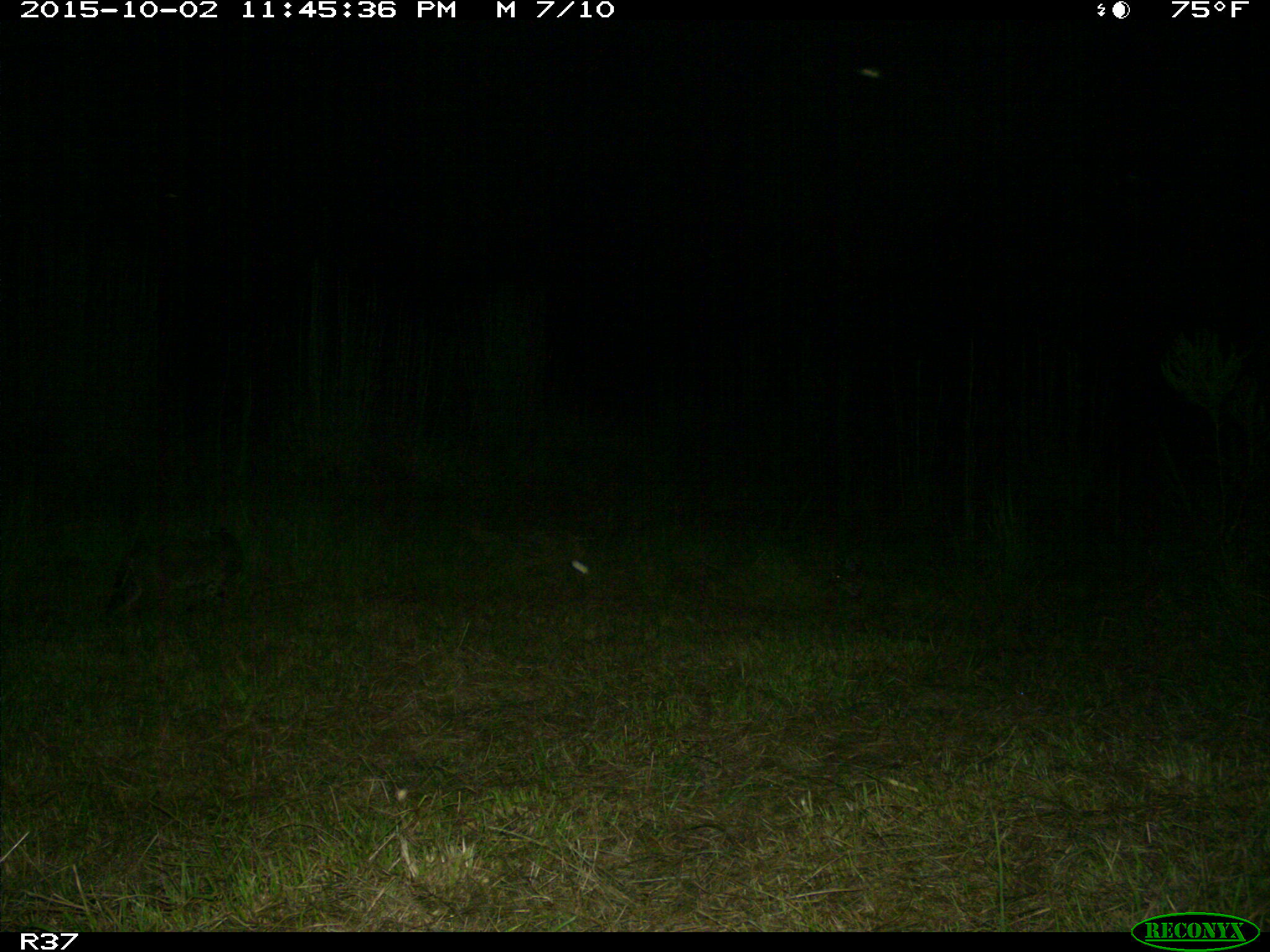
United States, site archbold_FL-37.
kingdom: Animalia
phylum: Chordata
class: Mammalia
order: Carnivora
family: Felidae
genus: Lynx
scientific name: Lynx rufus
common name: bobcat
Lynx rufus (bobcat).